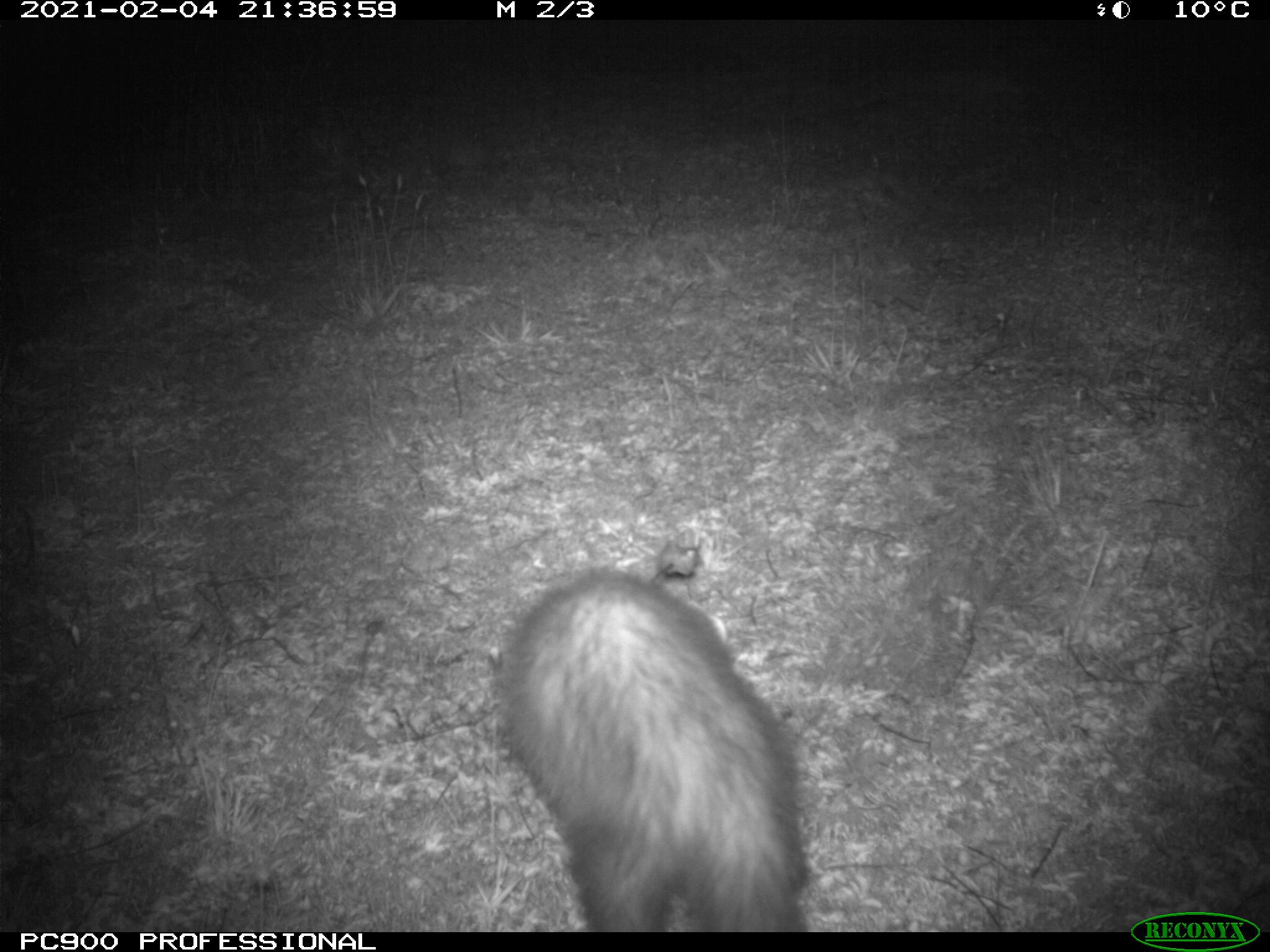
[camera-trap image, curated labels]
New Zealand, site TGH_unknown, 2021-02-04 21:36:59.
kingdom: Animalia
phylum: Chordata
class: Mammalia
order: Carnivora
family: Mustelidae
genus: Mustela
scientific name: Mustela furo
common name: ferret